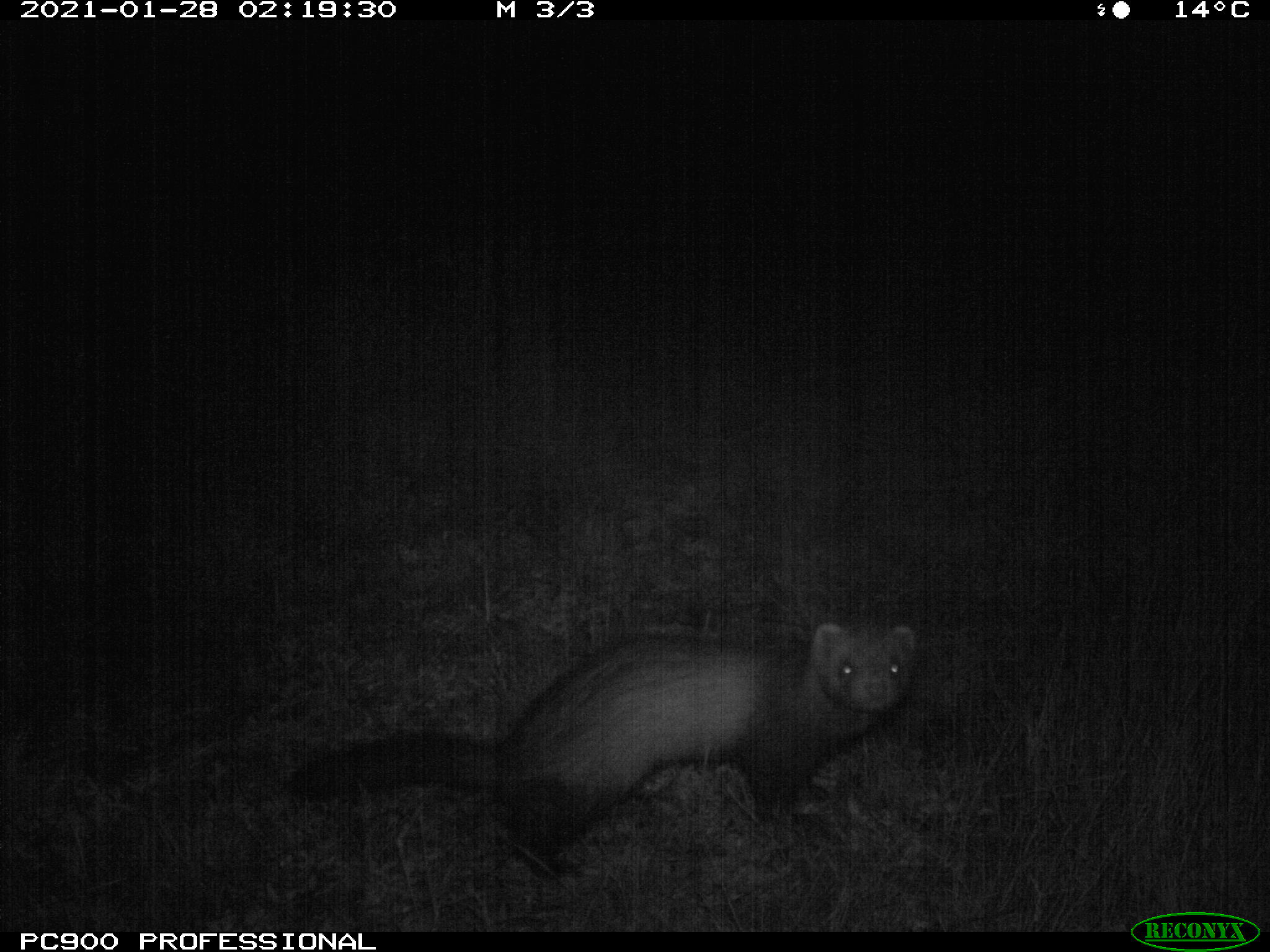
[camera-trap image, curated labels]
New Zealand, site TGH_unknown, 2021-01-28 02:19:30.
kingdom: Animalia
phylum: Chordata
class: Mammalia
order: Carnivora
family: Mustelidae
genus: Mustela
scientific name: Mustela furo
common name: ferret